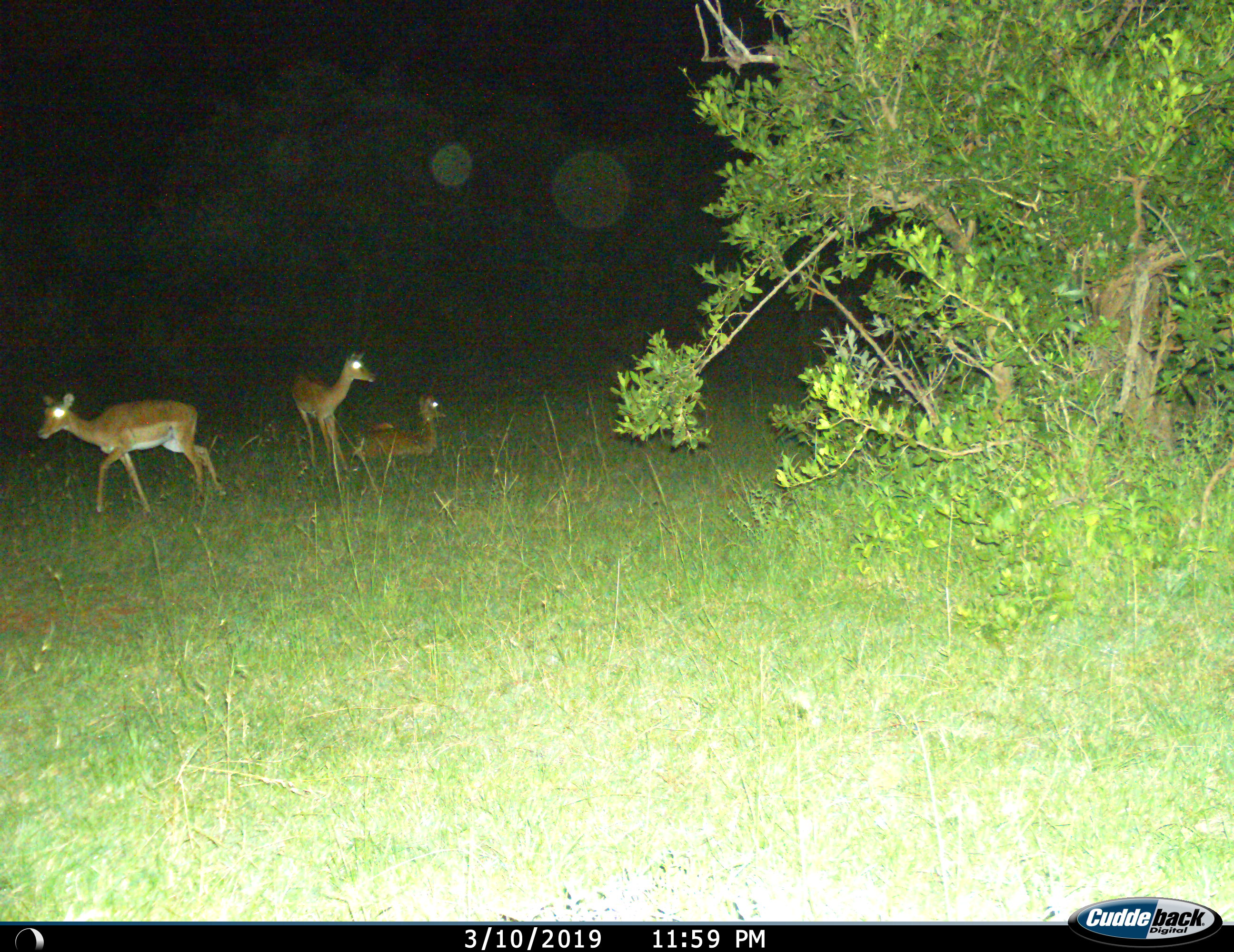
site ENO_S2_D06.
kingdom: Animalia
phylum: Chordata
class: Mammalia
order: Artiodactyla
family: Bovidae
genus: Aepyceros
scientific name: Aepyceros melampus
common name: impala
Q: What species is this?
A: Impala (Aepyceros melampus).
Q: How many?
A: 3.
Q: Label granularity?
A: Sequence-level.